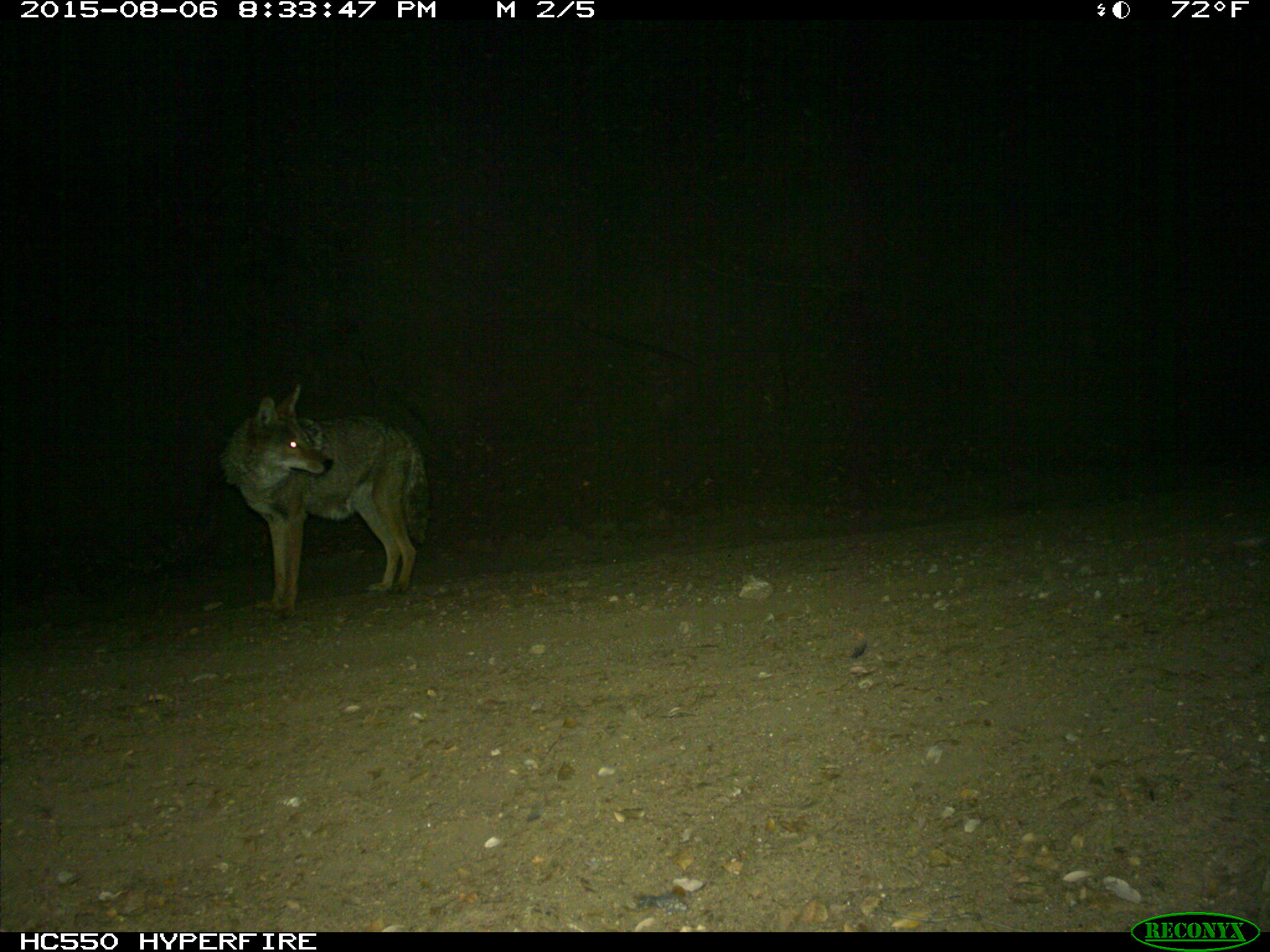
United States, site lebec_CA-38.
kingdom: Animalia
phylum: Chordata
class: Mammalia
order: Carnivora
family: Canidae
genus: Canis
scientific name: Canis latrans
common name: coyote